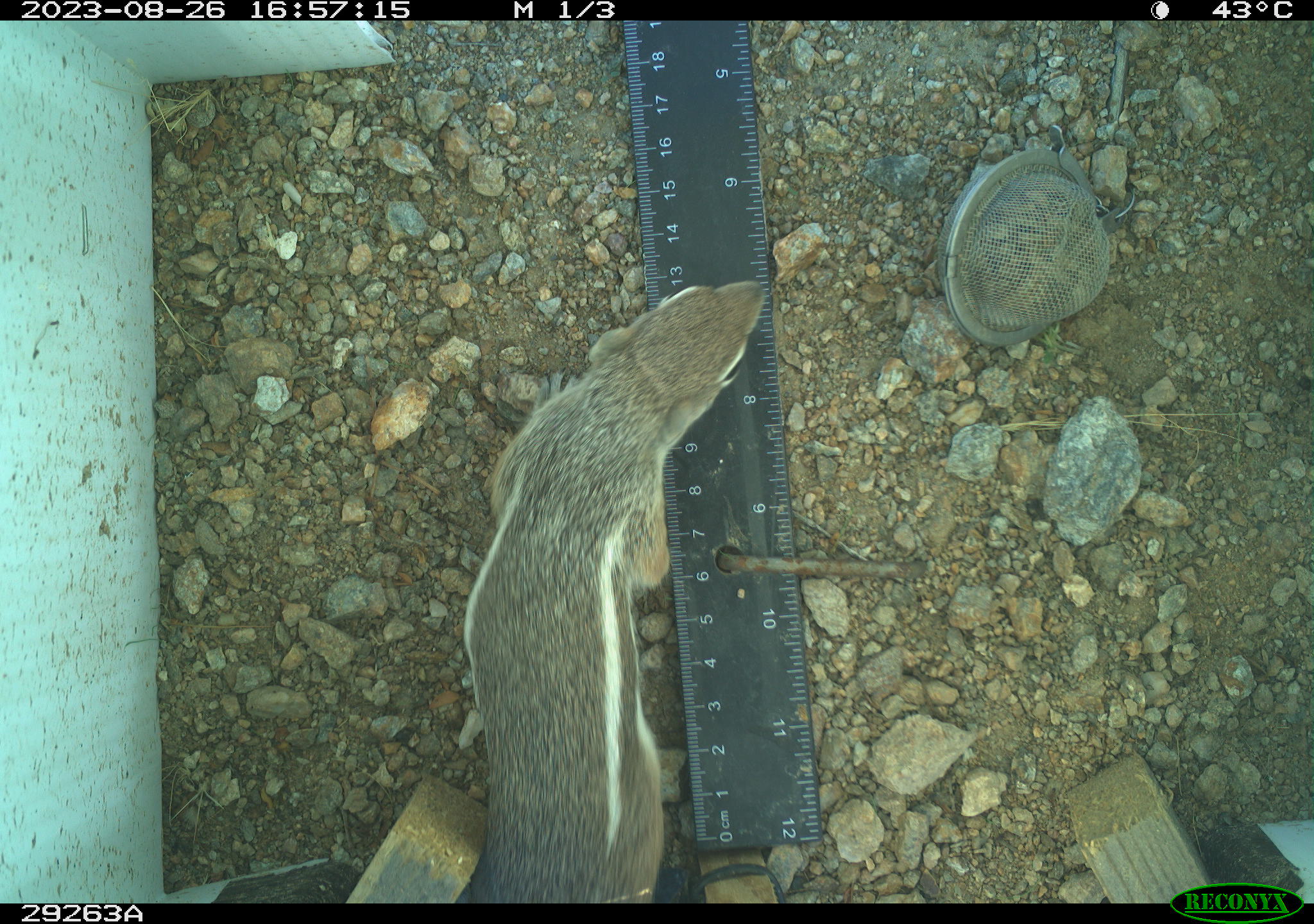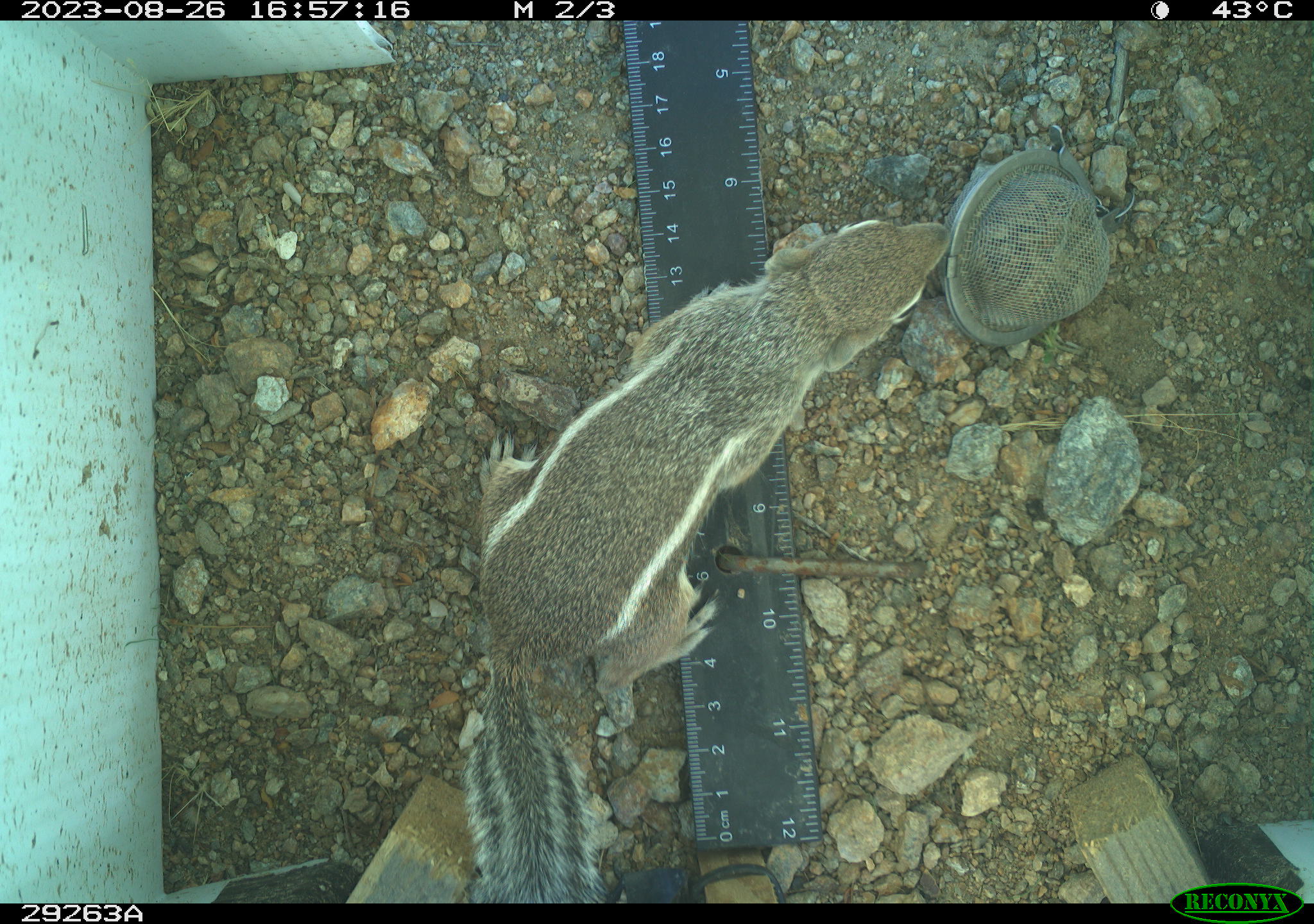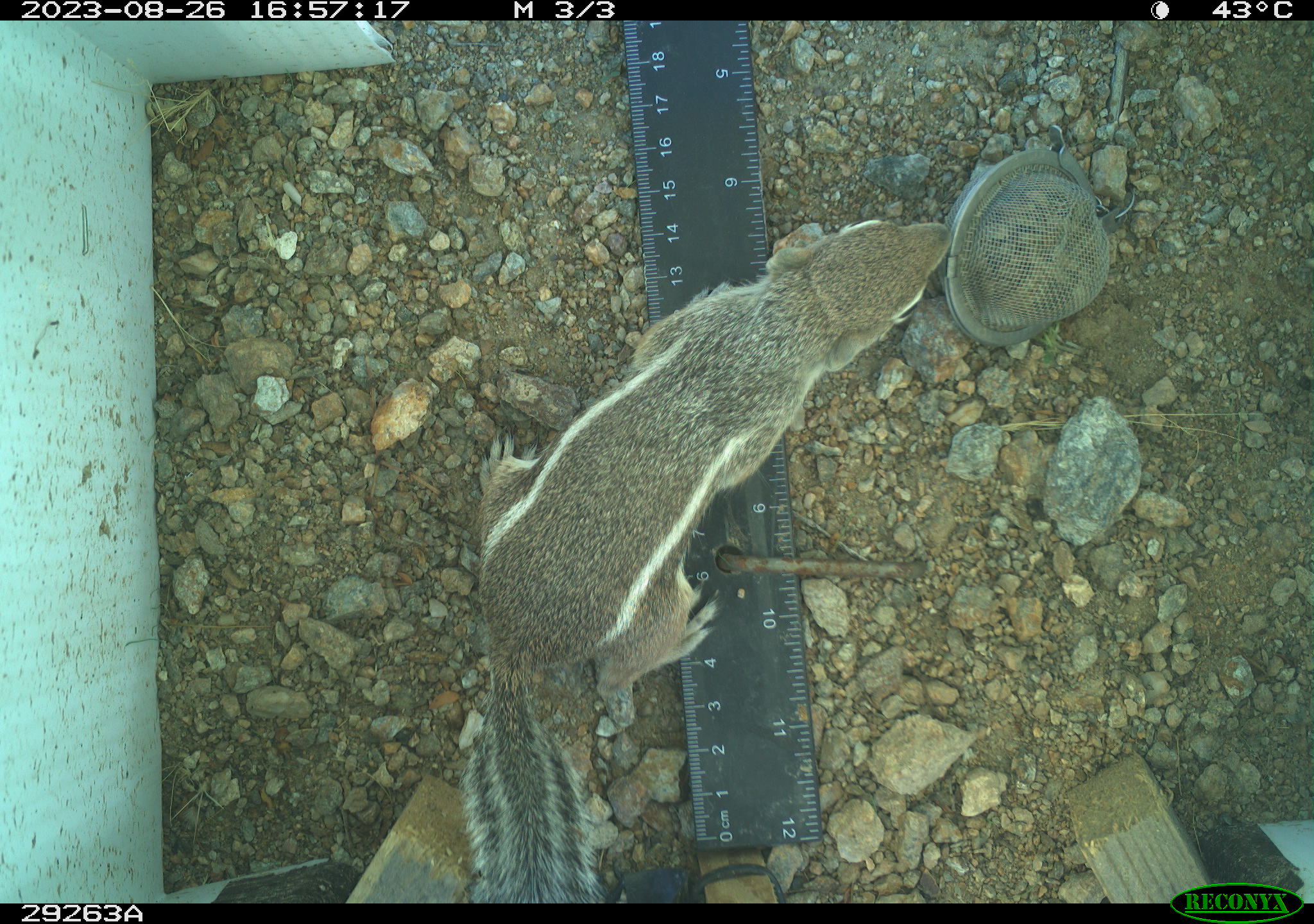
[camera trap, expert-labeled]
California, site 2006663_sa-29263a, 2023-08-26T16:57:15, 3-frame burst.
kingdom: Animalia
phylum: Chordata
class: Mammalia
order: Rodentia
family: Sciuridae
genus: Ammospermophilus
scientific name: Ammospermophilus leucurus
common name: white-tailed antelope squirrel